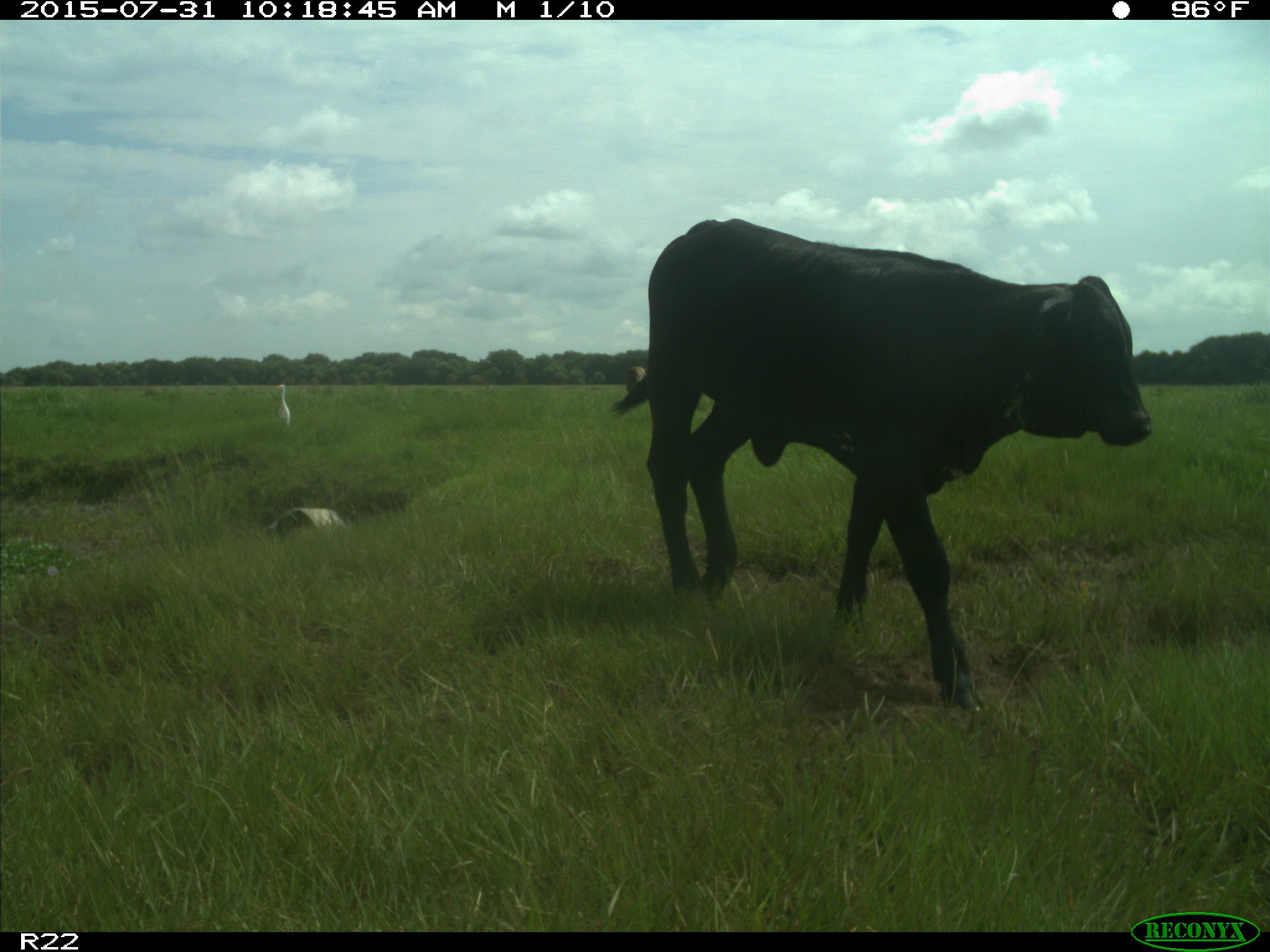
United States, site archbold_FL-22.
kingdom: Animalia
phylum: Chordata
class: Mammalia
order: Artiodactyla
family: Bovidae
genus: Bos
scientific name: Bos taurus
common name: domestic cow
Bos taurus (domestic cow).